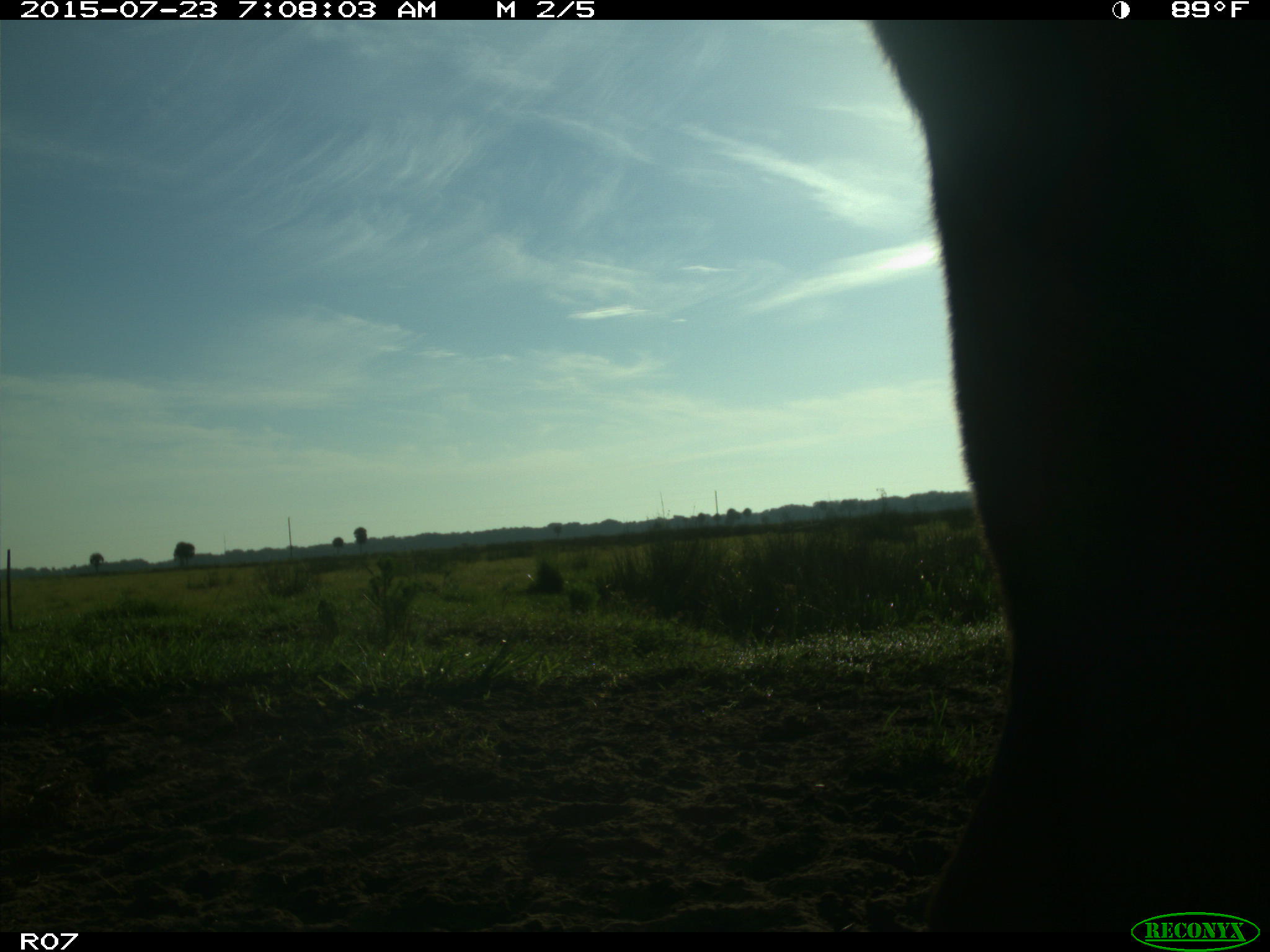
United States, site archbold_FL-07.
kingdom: Animalia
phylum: Chordata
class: Mammalia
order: Artiodactyla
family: Bovidae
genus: Bos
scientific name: Bos taurus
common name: domestic cow